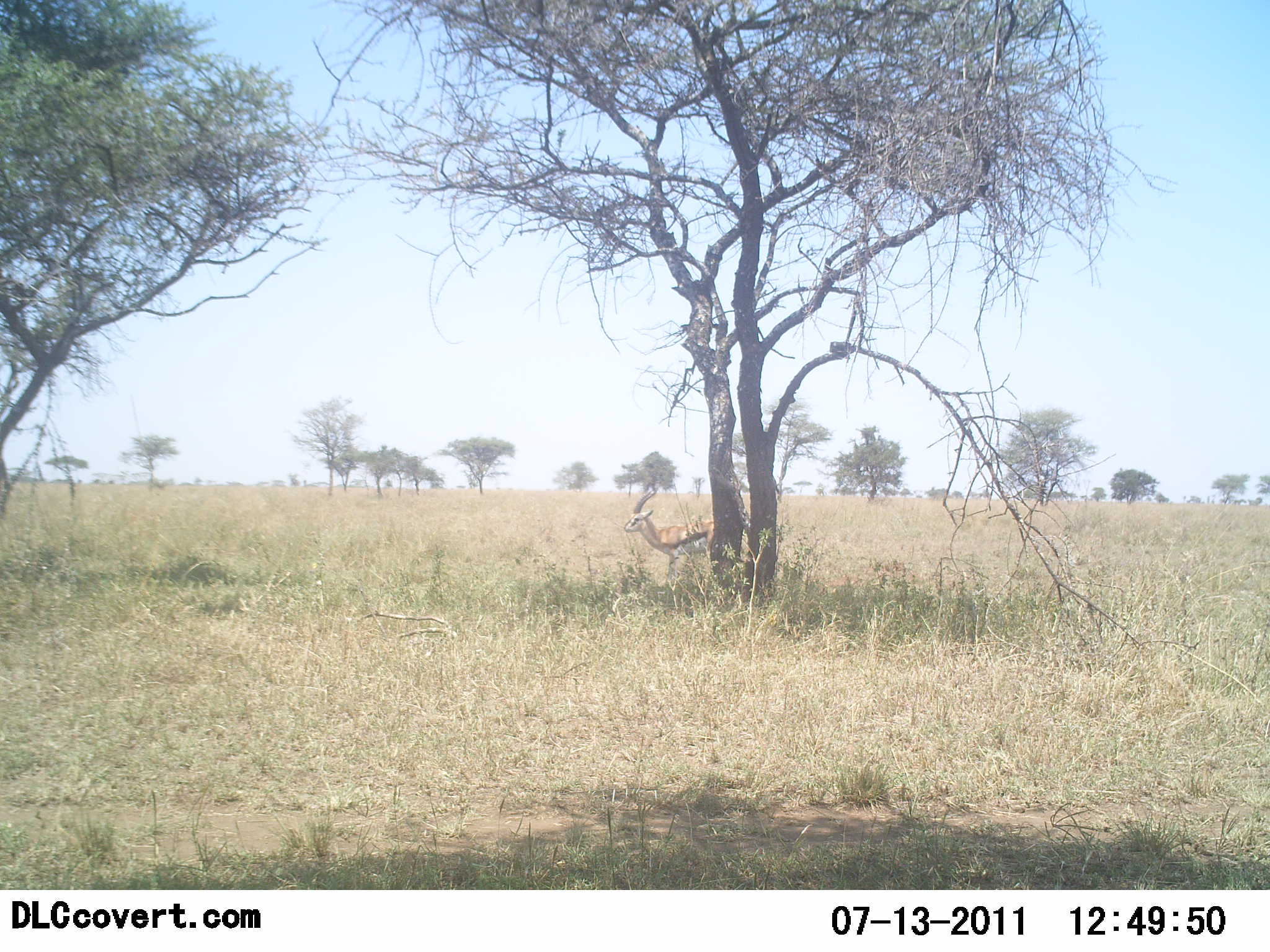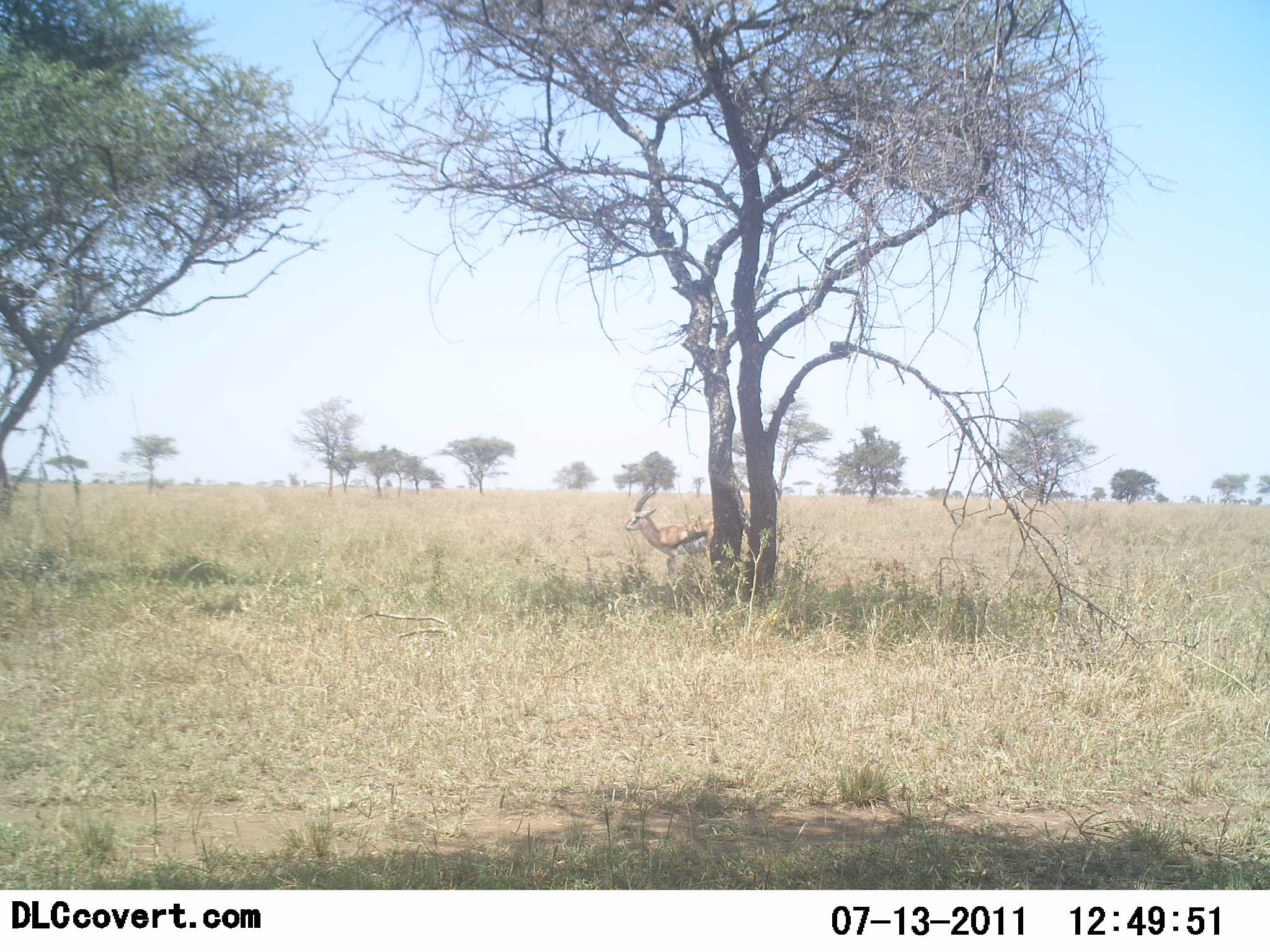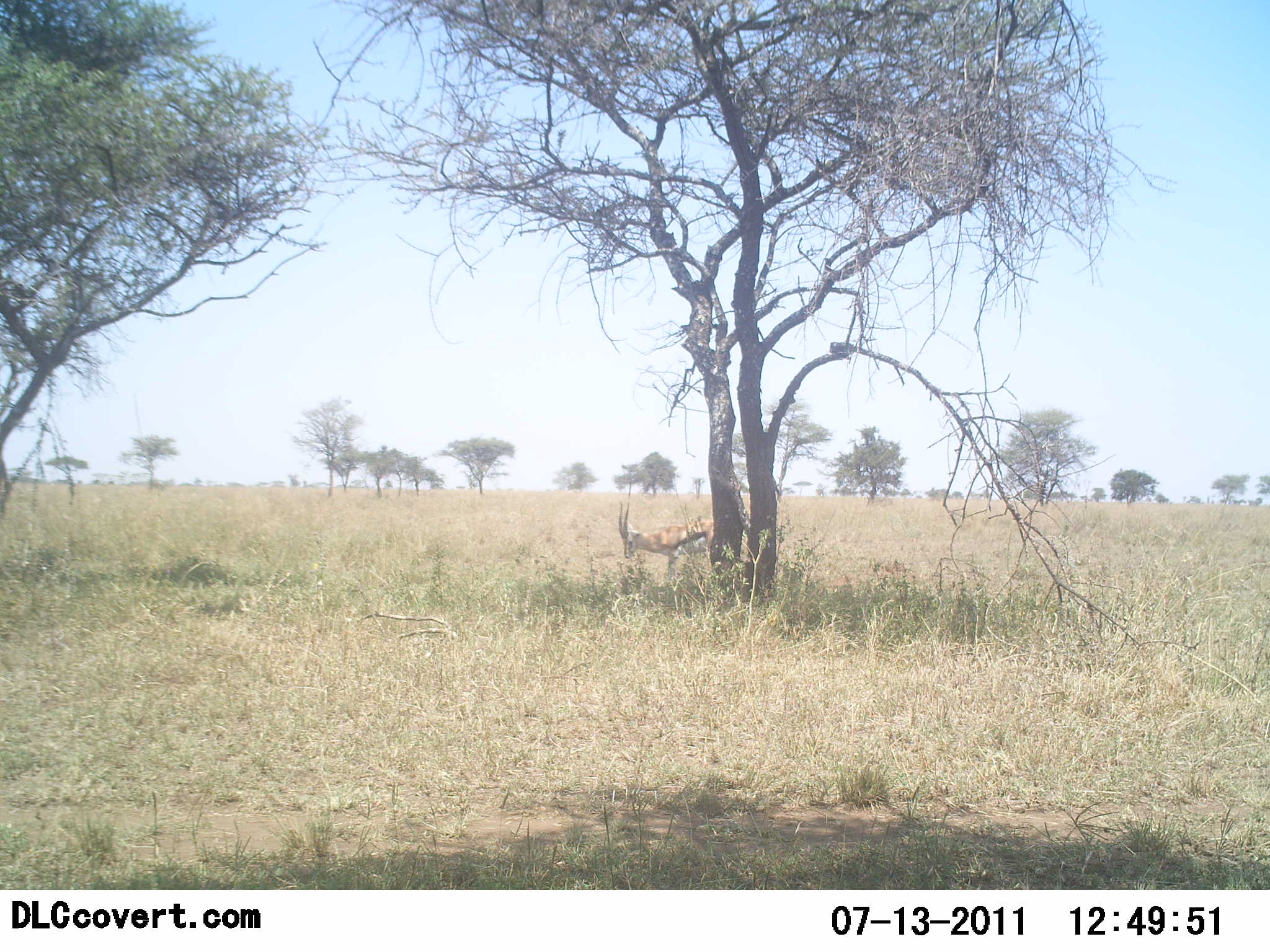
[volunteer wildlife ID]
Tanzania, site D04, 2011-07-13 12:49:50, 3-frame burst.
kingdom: Animalia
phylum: Chordata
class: Mammalia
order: Artiodactyla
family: Bovidae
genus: Eudorcas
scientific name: Eudorcas thomsonii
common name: thomson's gazelle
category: gazellethomsons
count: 1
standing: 55%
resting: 0%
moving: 0%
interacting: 0%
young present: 0%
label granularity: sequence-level